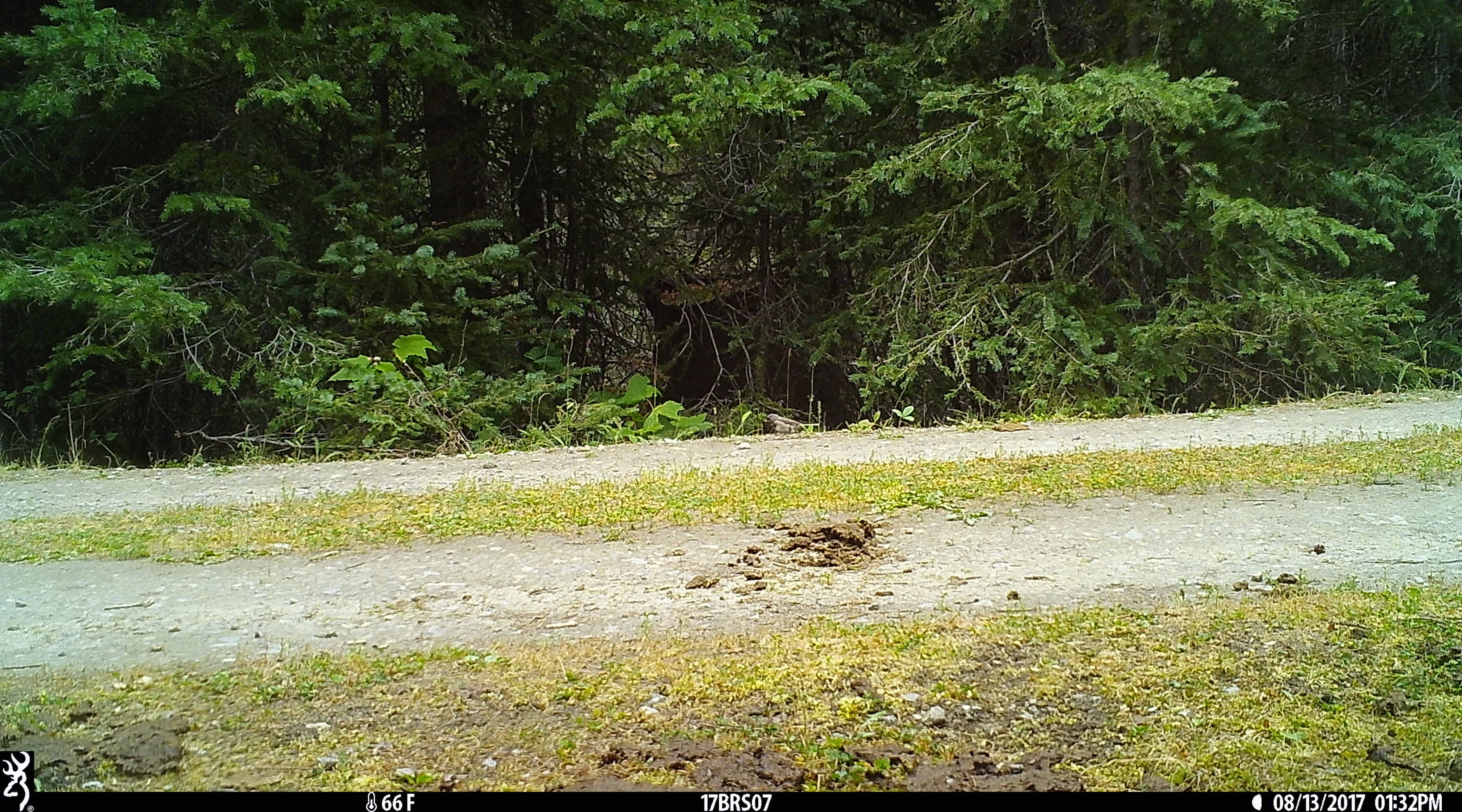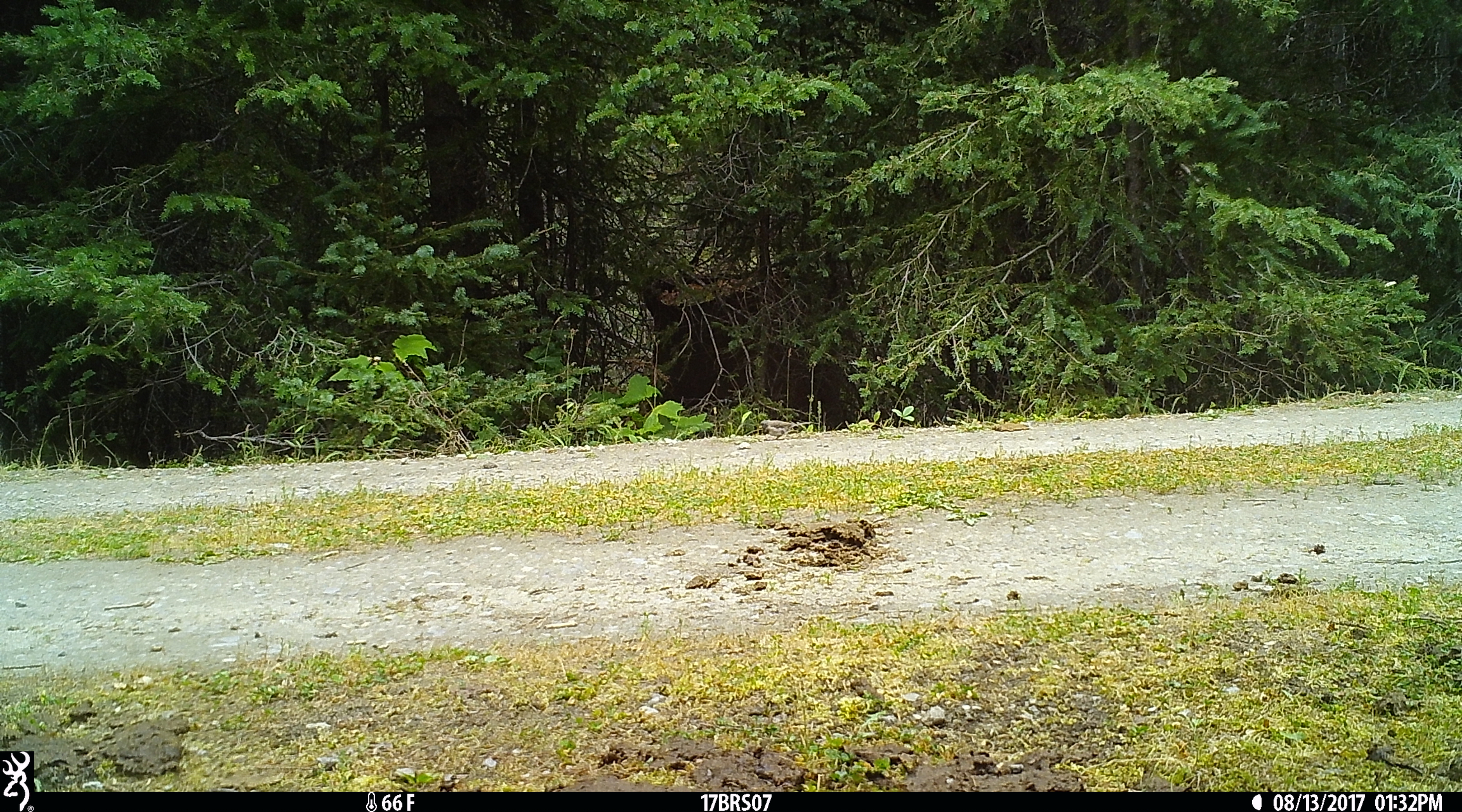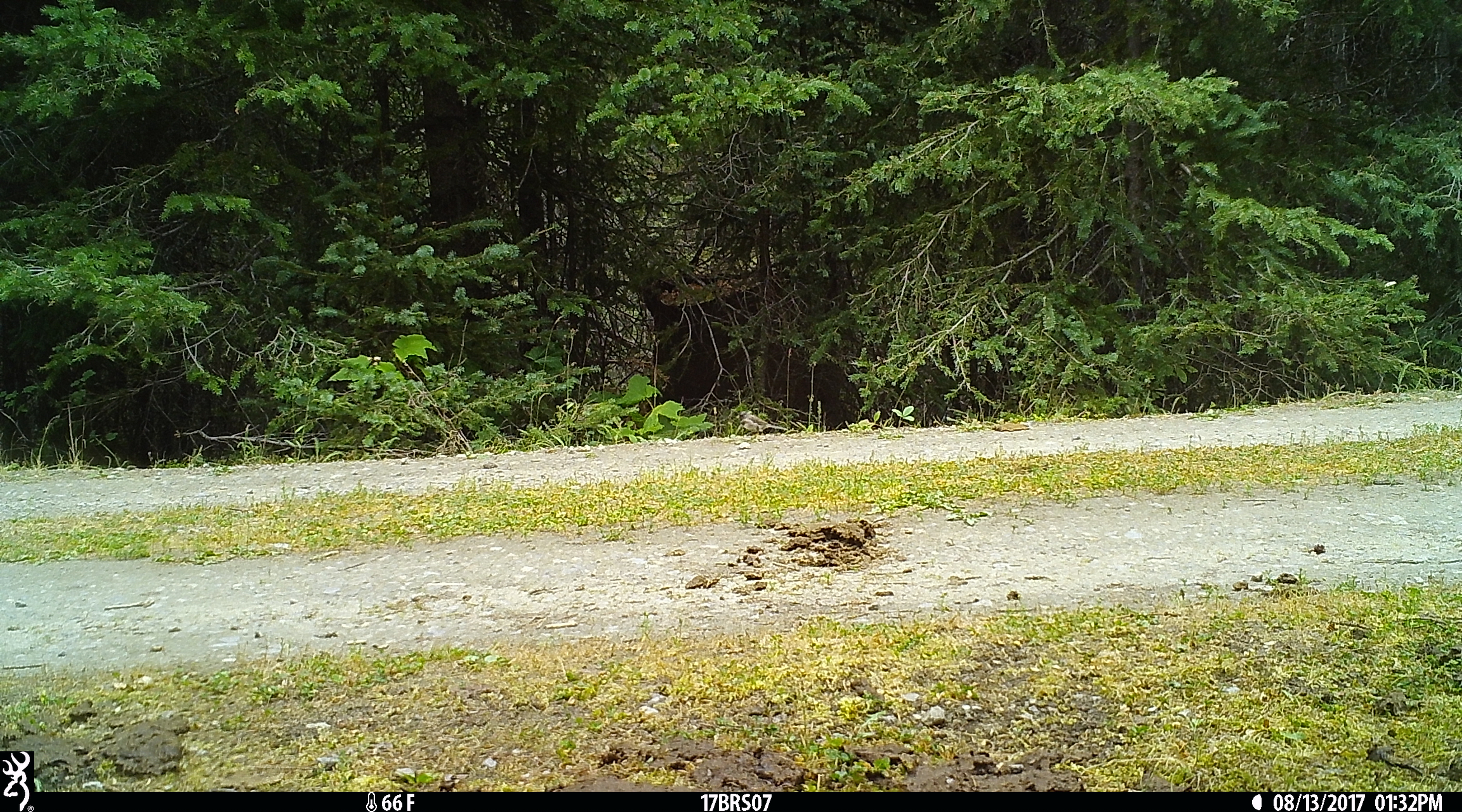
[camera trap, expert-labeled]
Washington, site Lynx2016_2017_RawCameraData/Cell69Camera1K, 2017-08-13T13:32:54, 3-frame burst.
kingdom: Animalia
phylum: Chordata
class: Aves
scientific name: Aves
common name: birds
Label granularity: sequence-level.